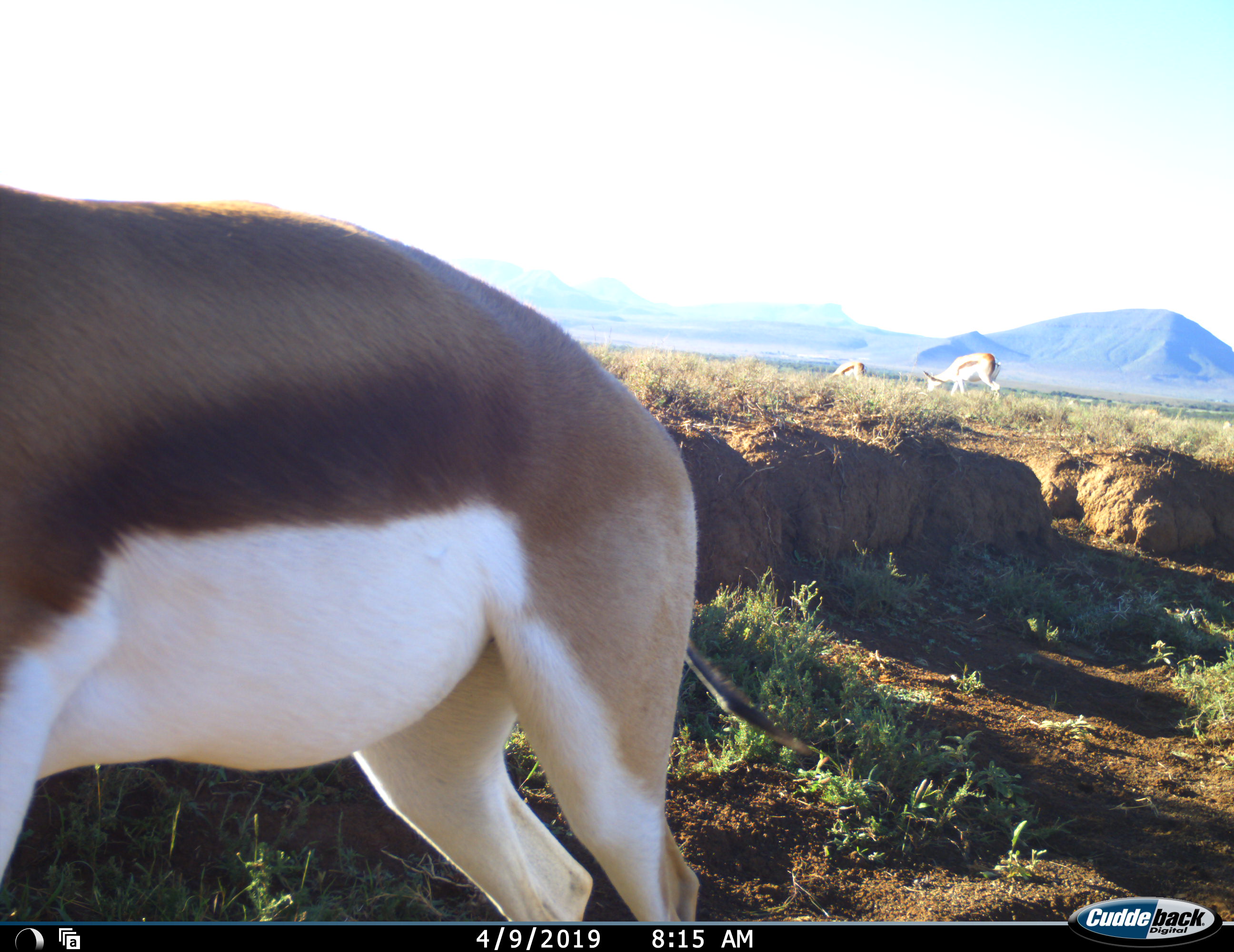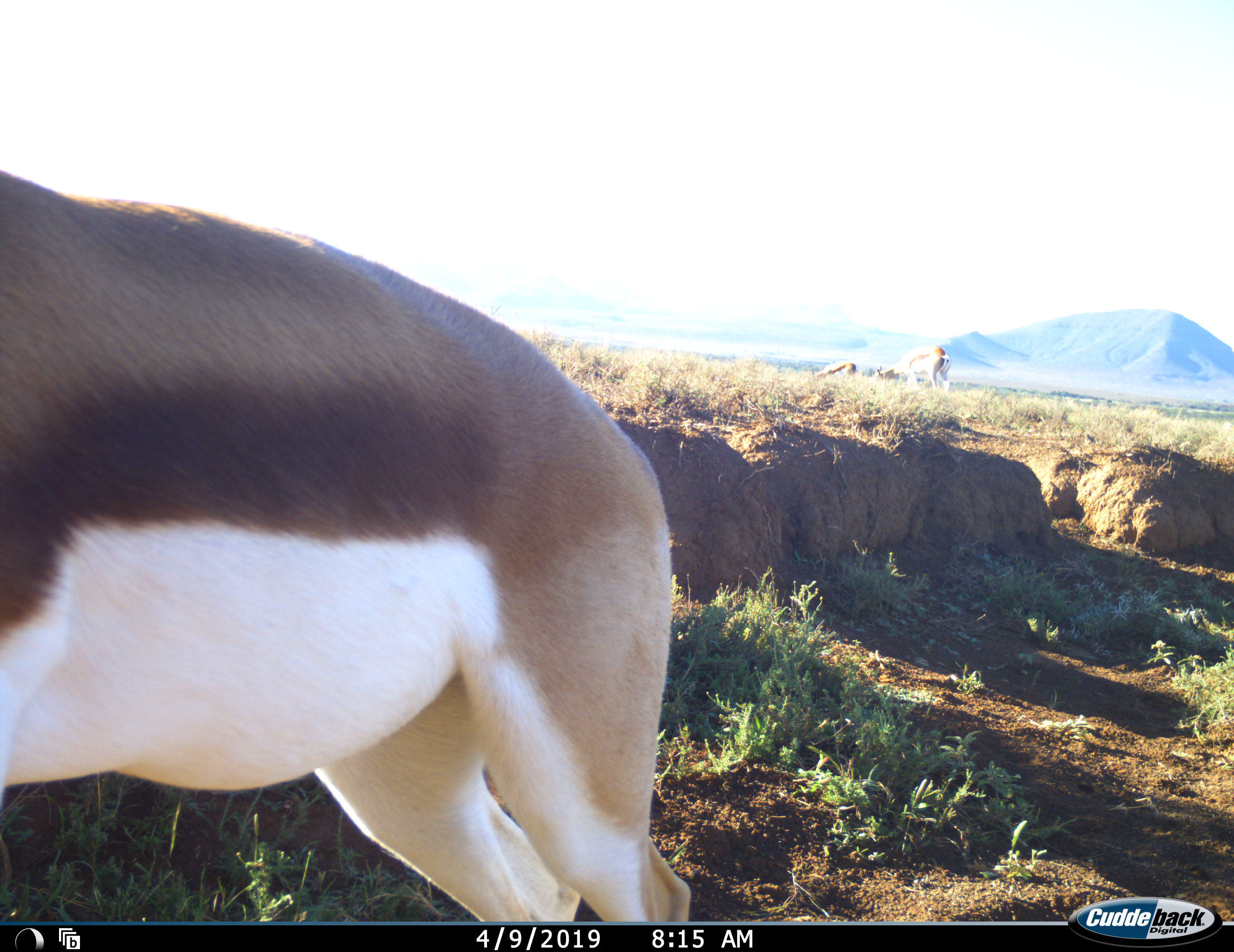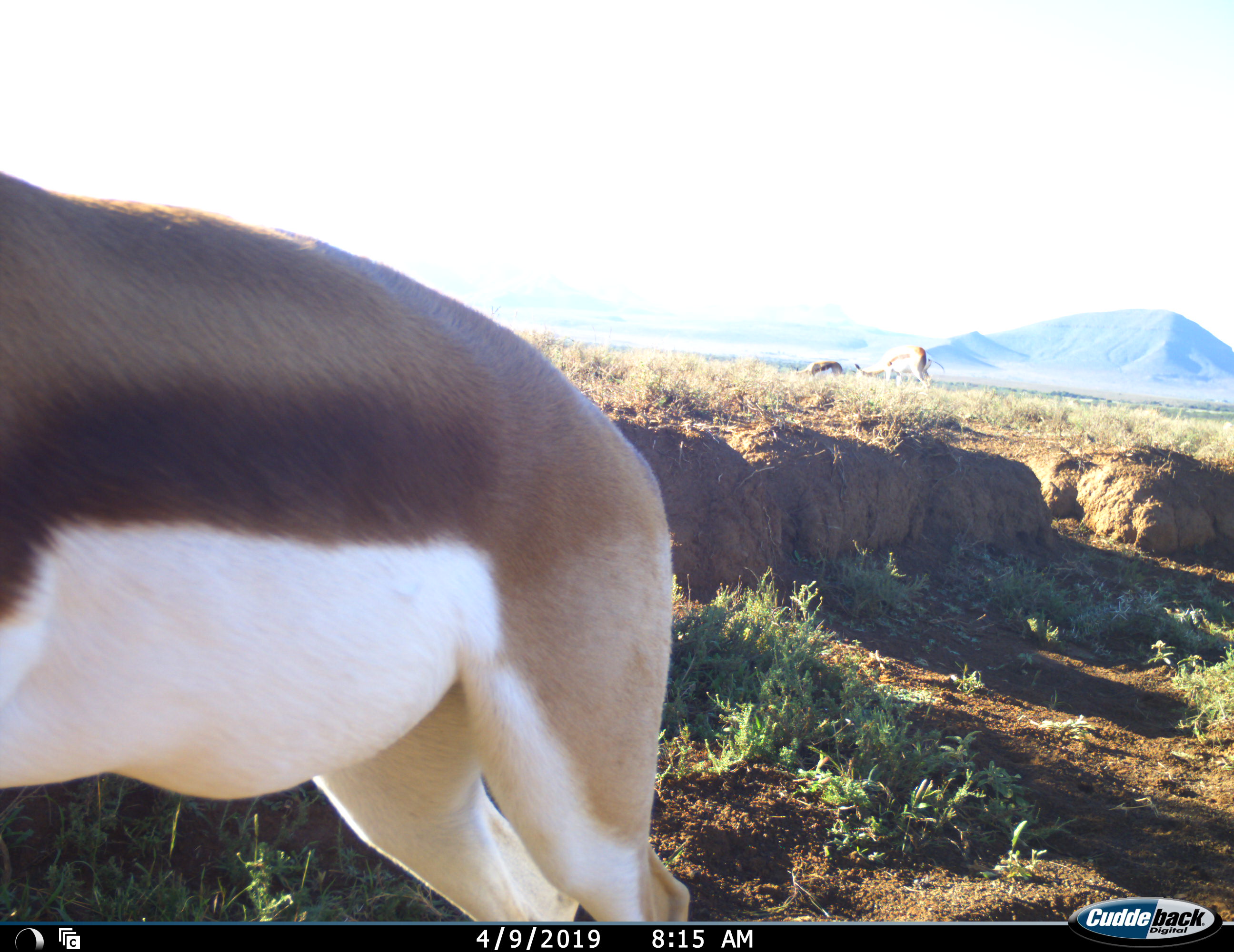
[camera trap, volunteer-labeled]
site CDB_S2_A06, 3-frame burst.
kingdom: Animalia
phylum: Chordata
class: Mammalia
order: Artiodactyla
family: Bovidae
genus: Antidorcas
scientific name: Antidorcas marsupialis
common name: springbok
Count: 3.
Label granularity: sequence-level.